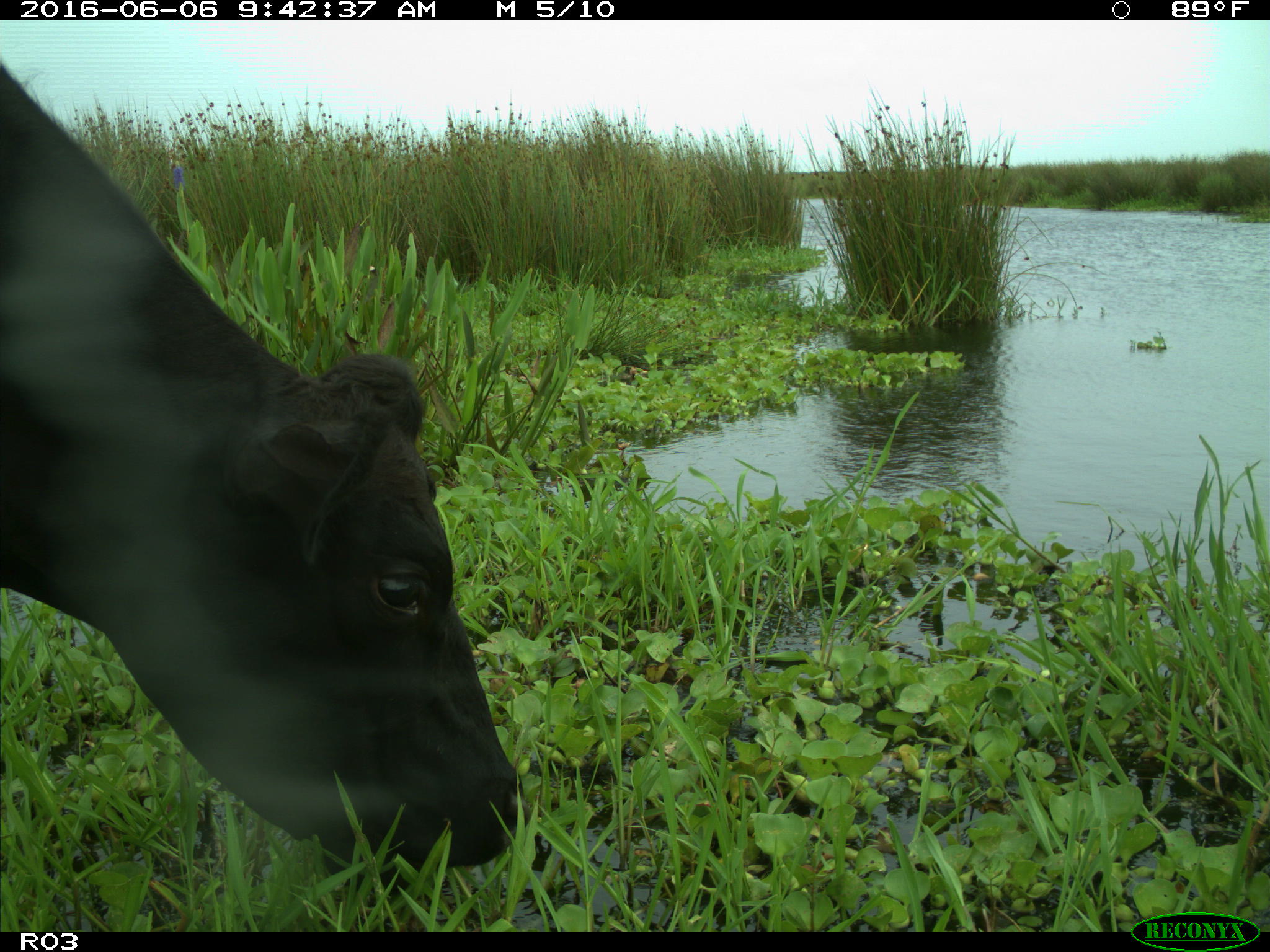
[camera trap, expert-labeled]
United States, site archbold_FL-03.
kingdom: Animalia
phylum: Chordata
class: Mammalia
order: Artiodactyla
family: Bovidae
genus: Bos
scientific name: Bos taurus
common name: domestic cow